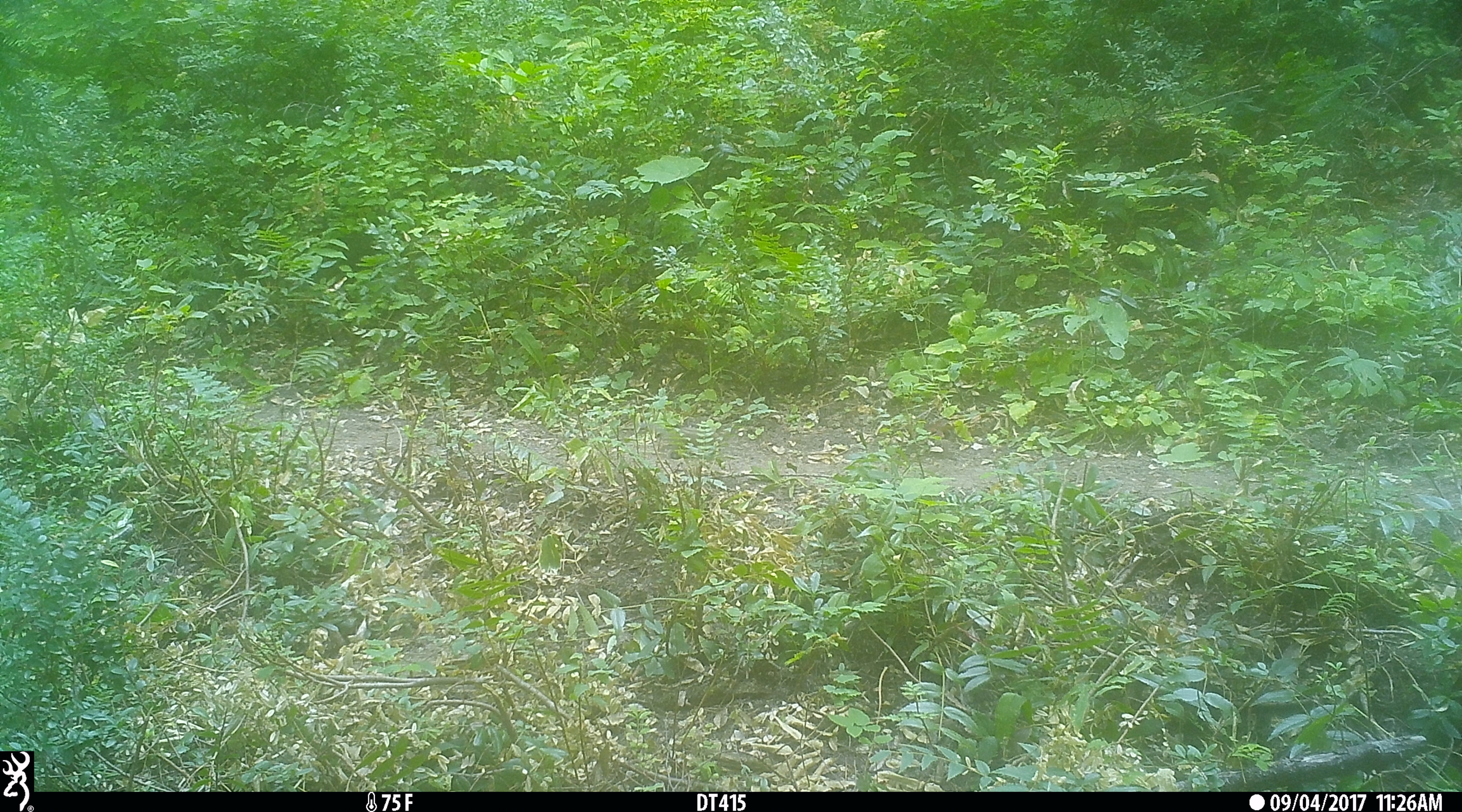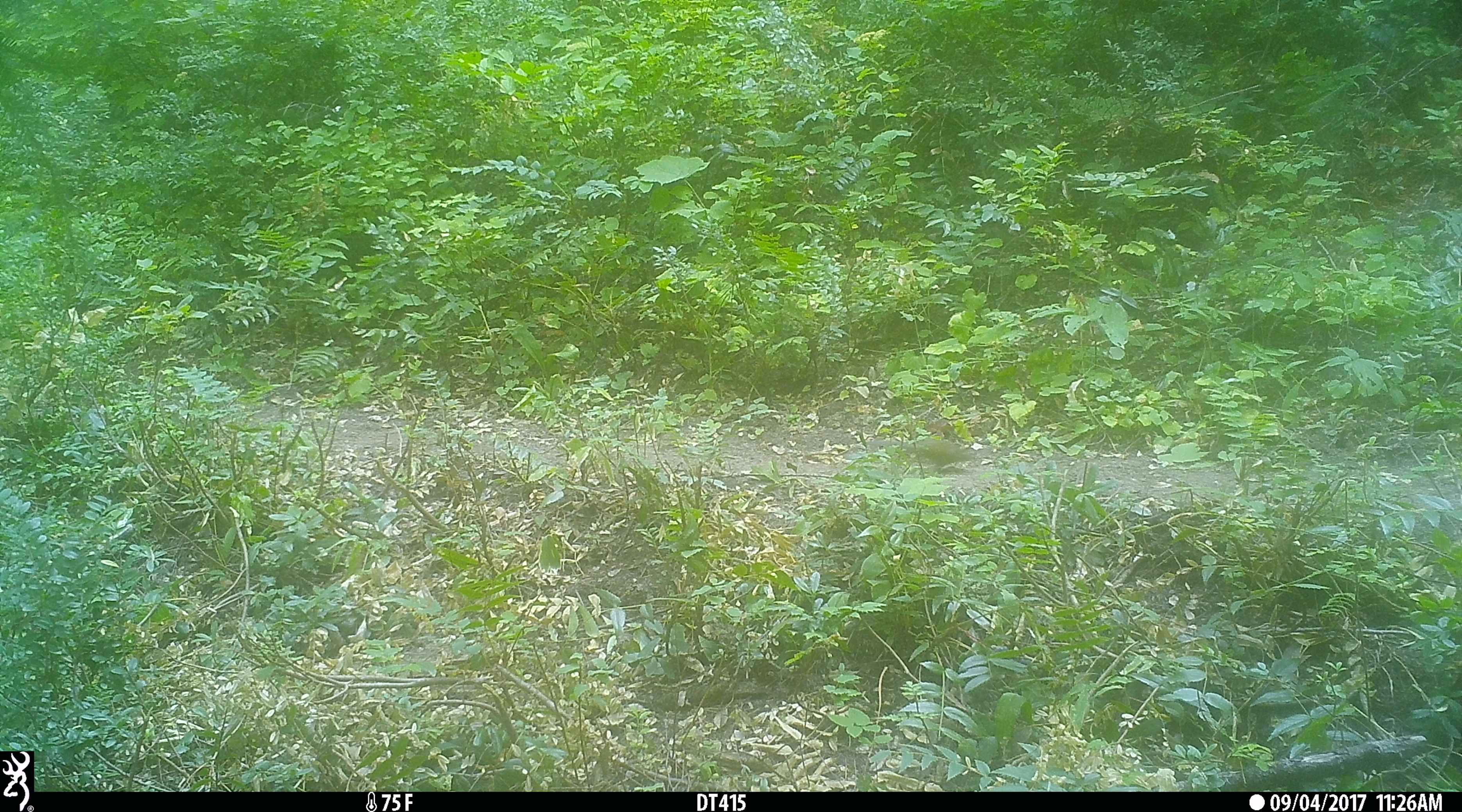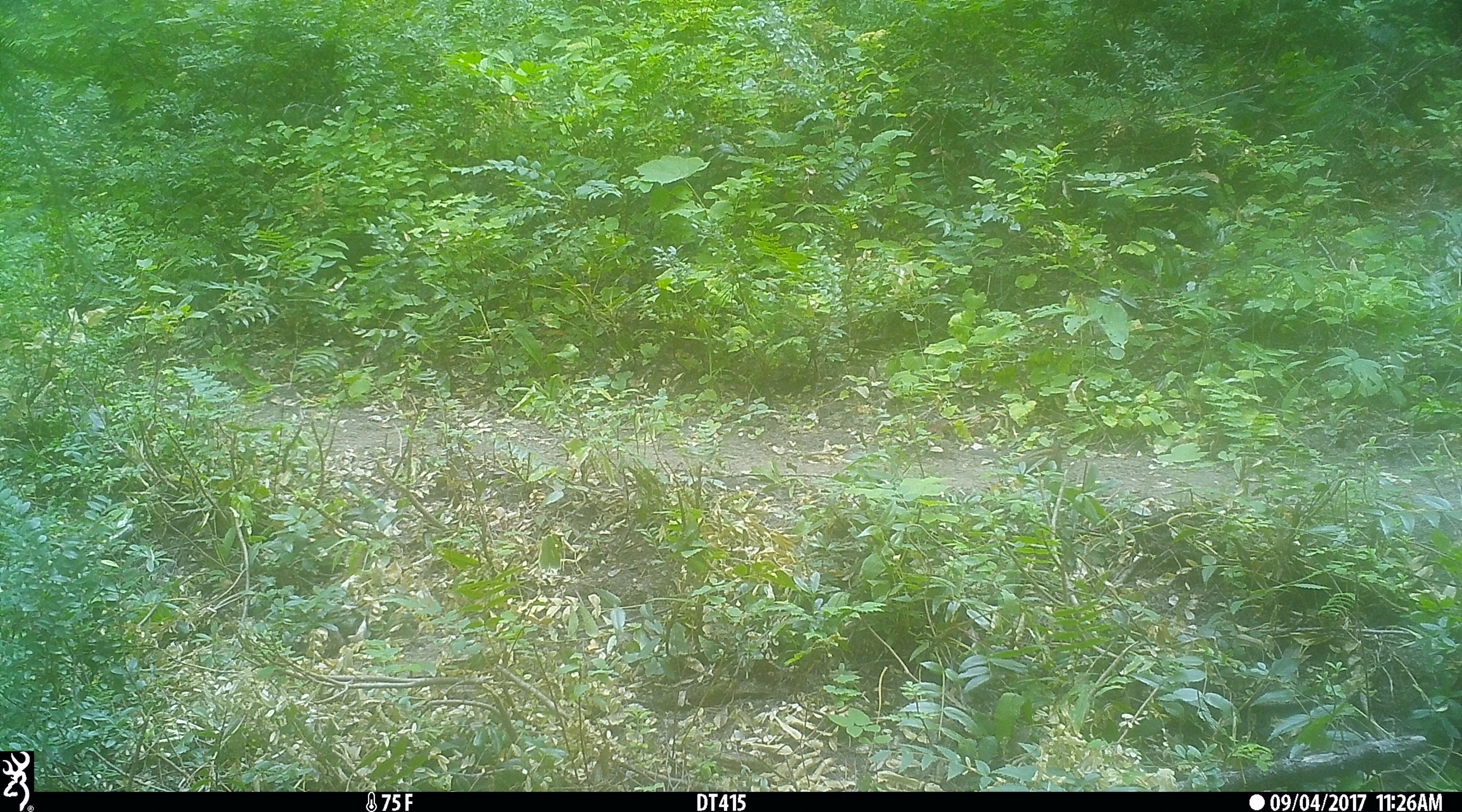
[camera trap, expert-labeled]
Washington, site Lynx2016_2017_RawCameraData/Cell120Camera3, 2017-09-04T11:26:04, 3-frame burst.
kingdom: Animalia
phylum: Chordata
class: Mammalia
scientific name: Mammalia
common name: small mammal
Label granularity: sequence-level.